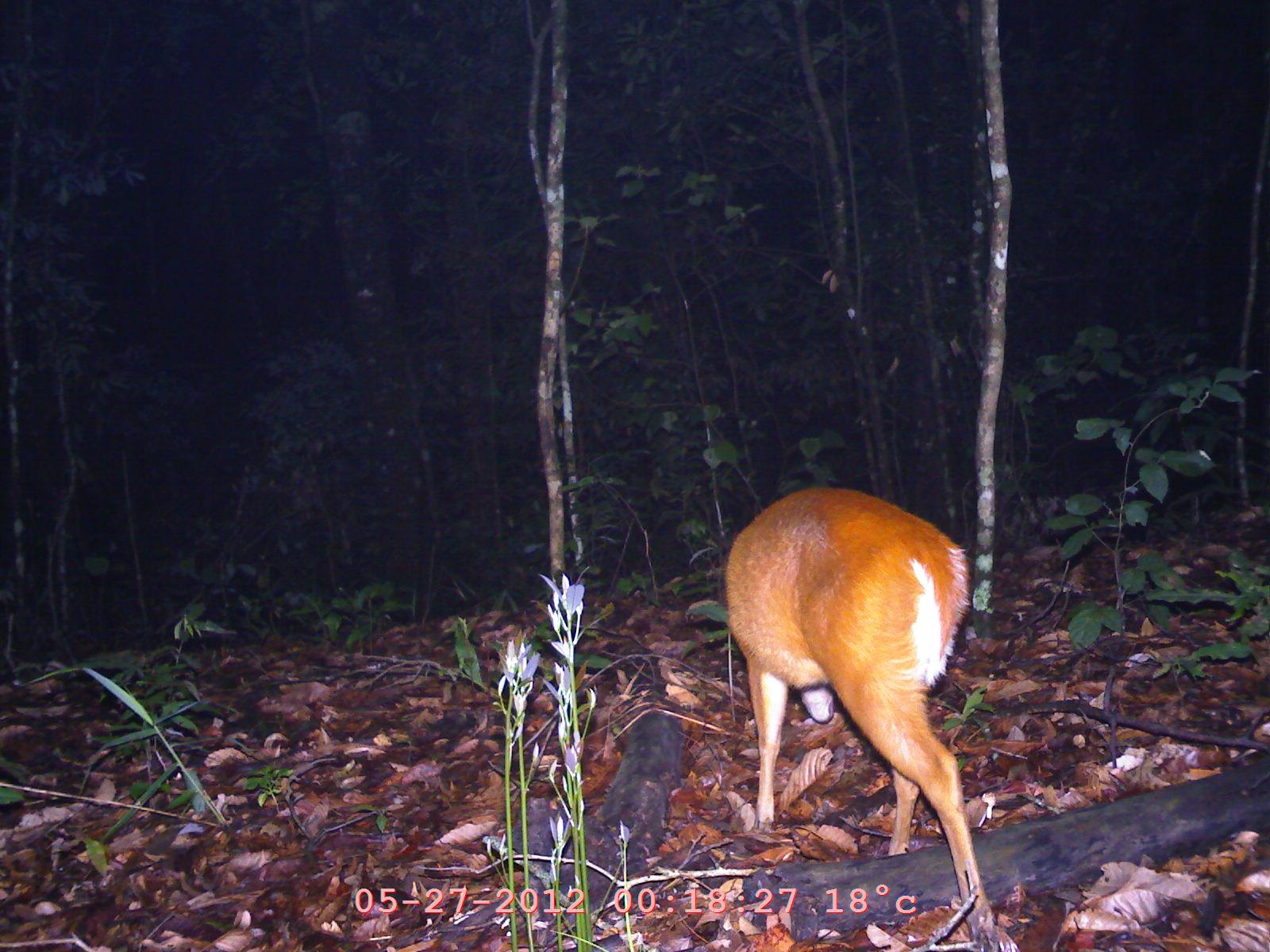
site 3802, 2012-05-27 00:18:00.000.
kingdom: Animalia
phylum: Chordata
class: Mammalia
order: Artiodactyla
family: Cervidae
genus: Muntiacus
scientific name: Muntiacus muntjak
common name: southern red muntjac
Muntiacus muntjak (southern red muntjac), count 1.